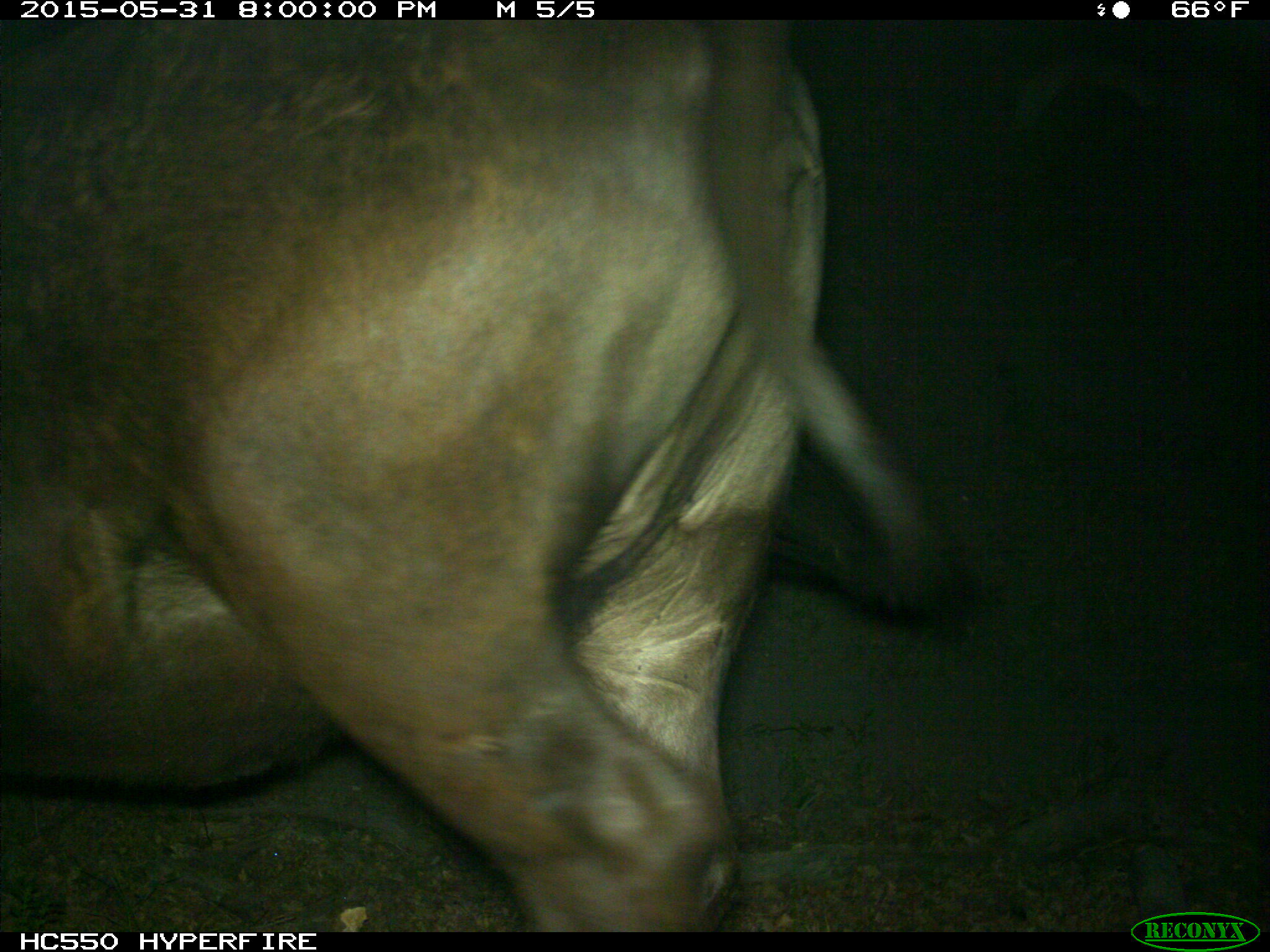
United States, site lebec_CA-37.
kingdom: Animalia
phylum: Chordata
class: Mammalia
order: Artiodactyla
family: Bovidae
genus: Bos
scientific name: Bos taurus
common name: domestic cow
Bos taurus (domestic cow).